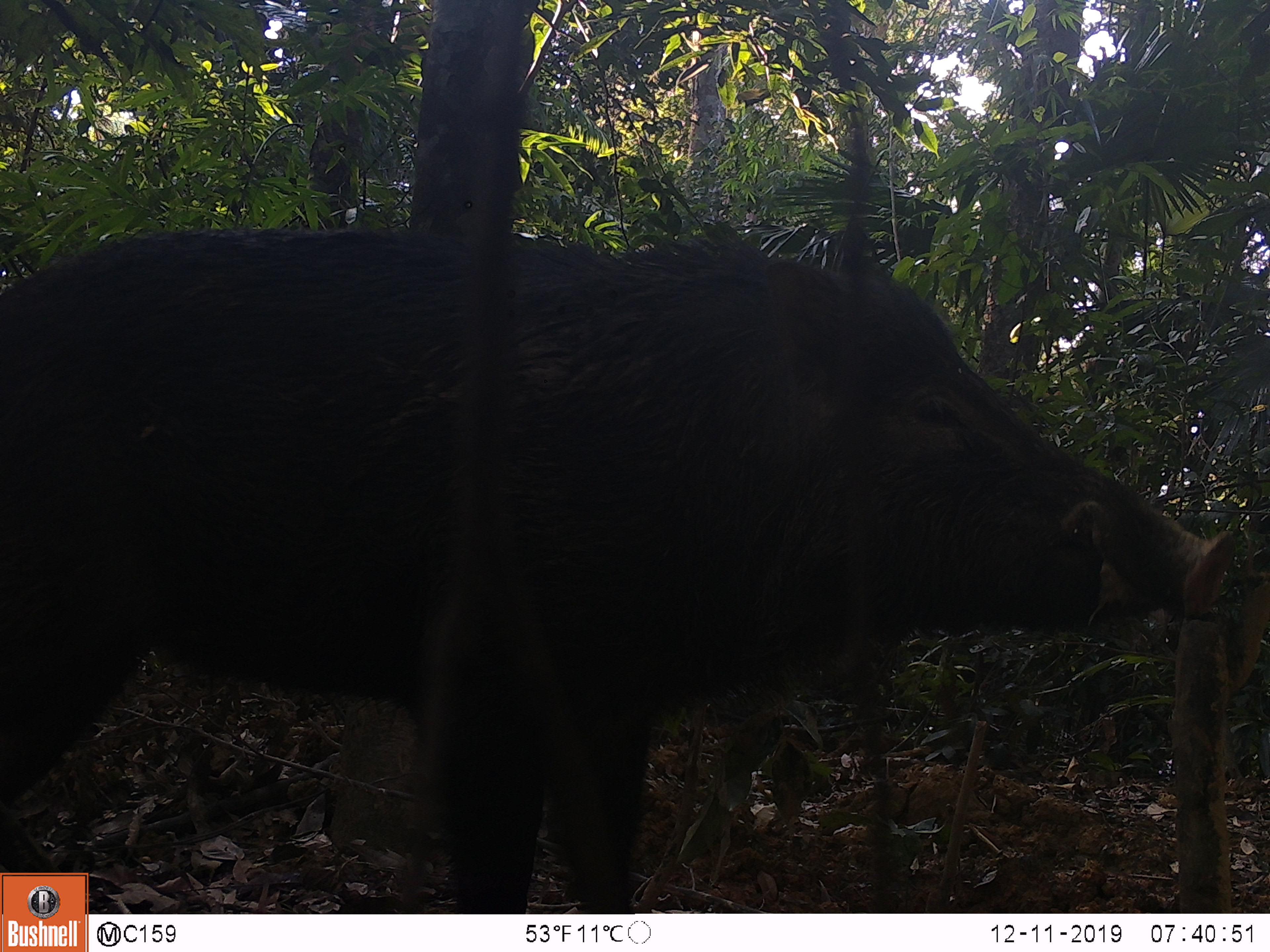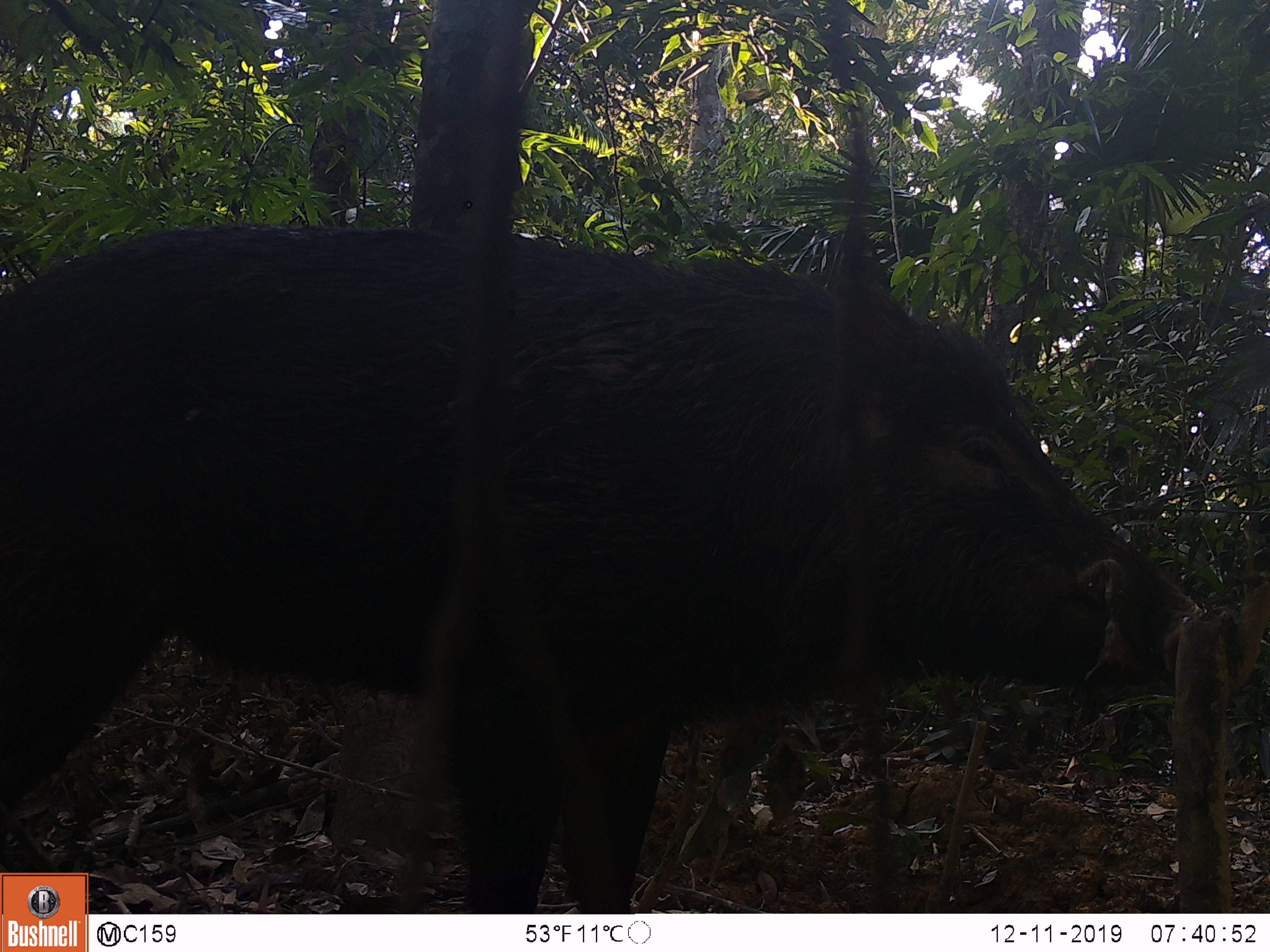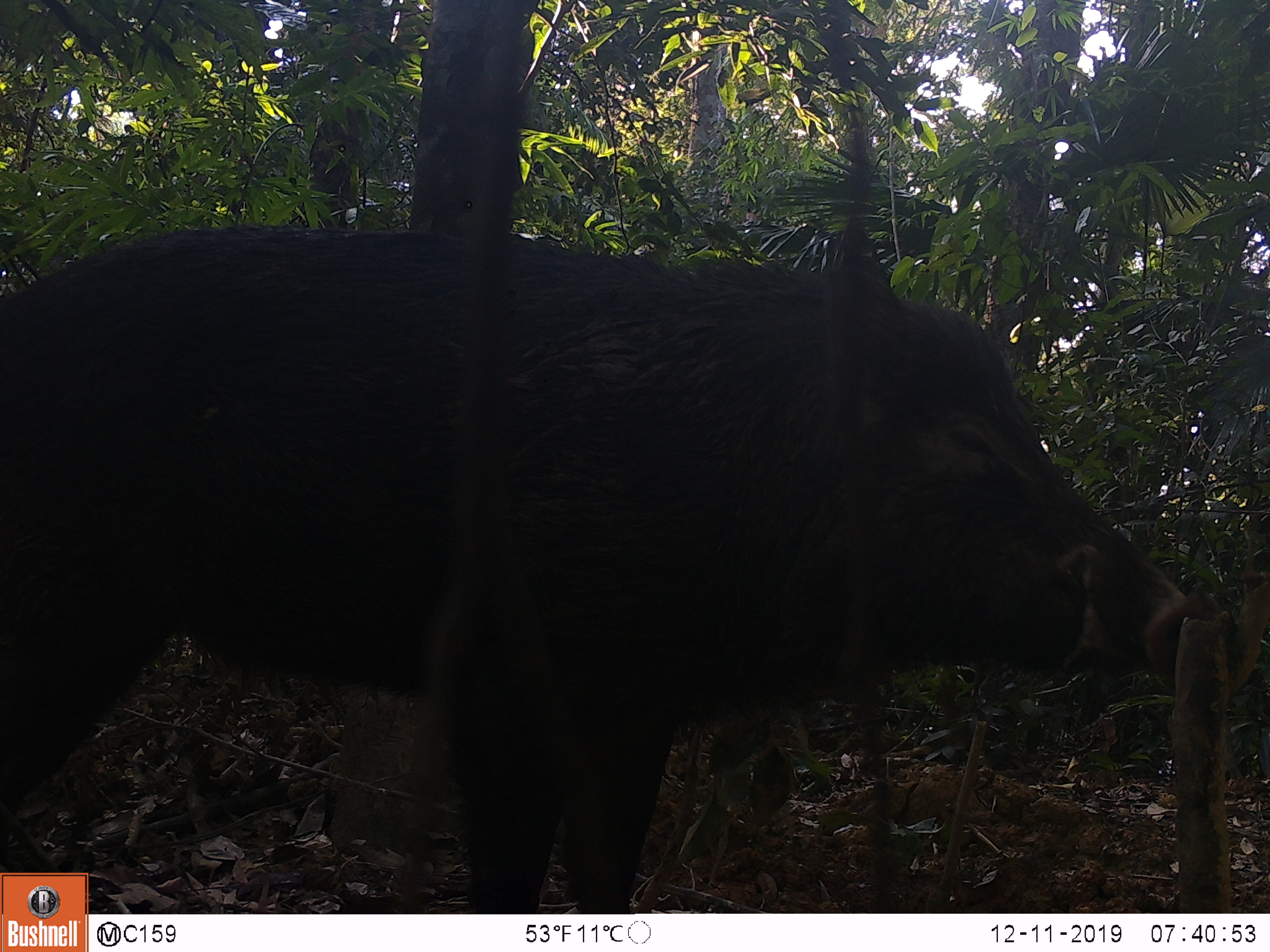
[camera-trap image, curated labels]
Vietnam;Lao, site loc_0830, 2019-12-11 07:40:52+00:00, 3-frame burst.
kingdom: Animalia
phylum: Chordata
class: Mammalia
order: Artiodactyla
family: Suidae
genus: Sus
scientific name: Sus scrofa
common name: eurasian wild pig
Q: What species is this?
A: Eurasian wild pig (Sus scrofa).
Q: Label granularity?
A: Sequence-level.